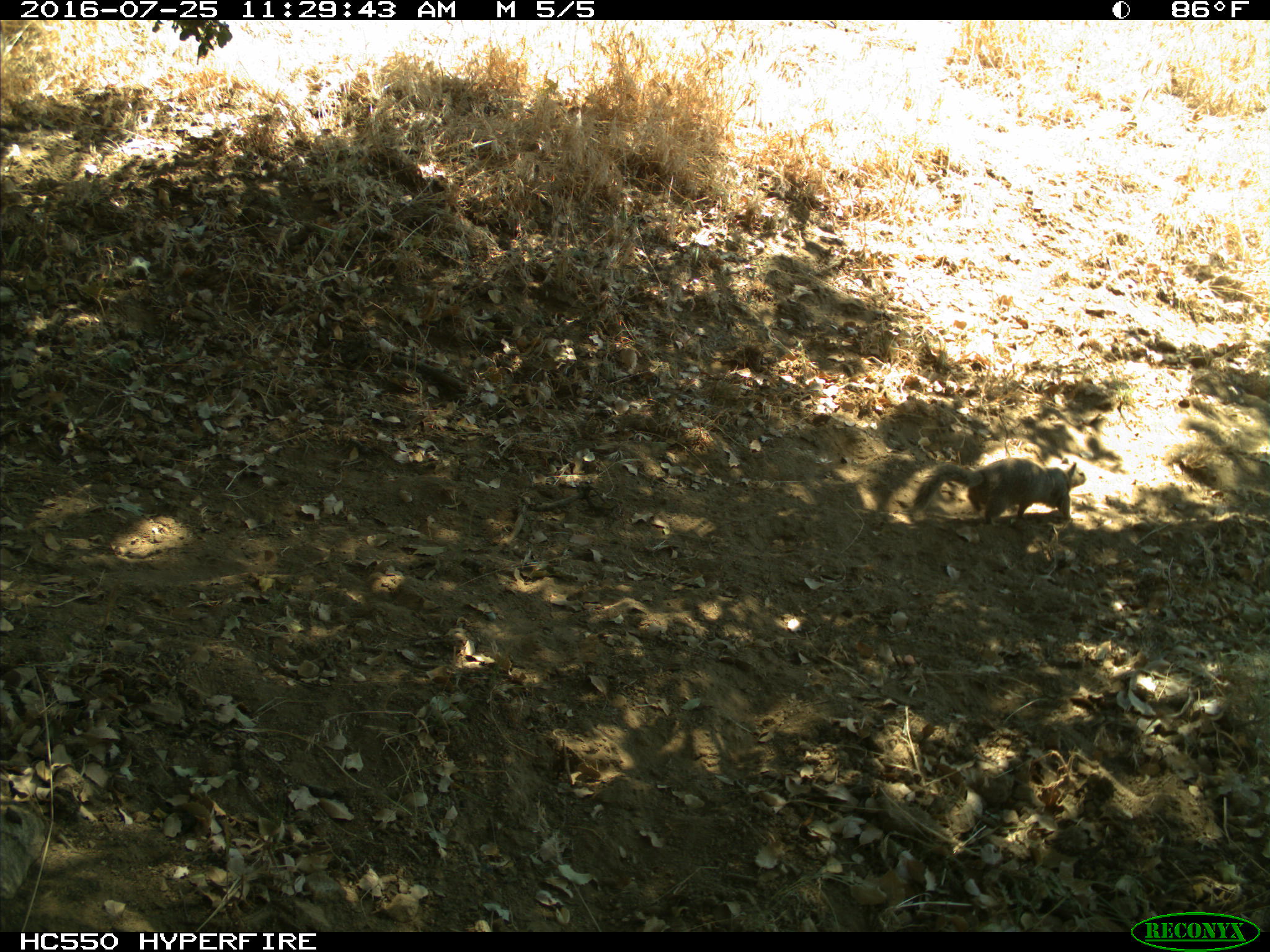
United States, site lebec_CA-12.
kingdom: Animalia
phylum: Chordata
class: Mammalia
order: Rodentia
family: Sciuridae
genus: Otospermophilus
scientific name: Otospermophilus beecheyi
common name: california ground squirrel